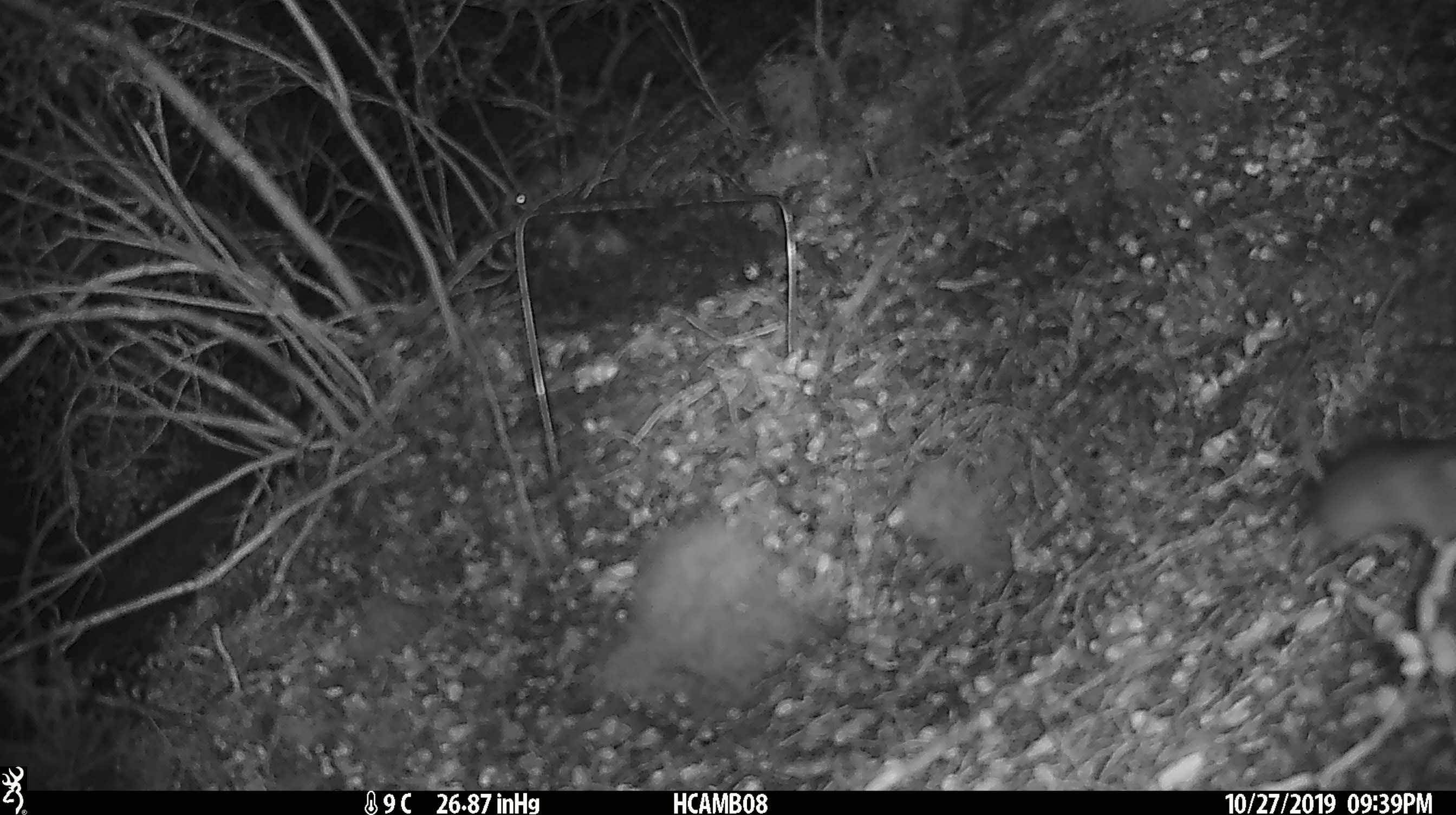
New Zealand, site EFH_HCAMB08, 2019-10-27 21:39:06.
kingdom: Animalia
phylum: Chordata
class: Mammalia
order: Rodentia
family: Muridae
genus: Mus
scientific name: Mus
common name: mouse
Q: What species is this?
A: Mouse (Mus).